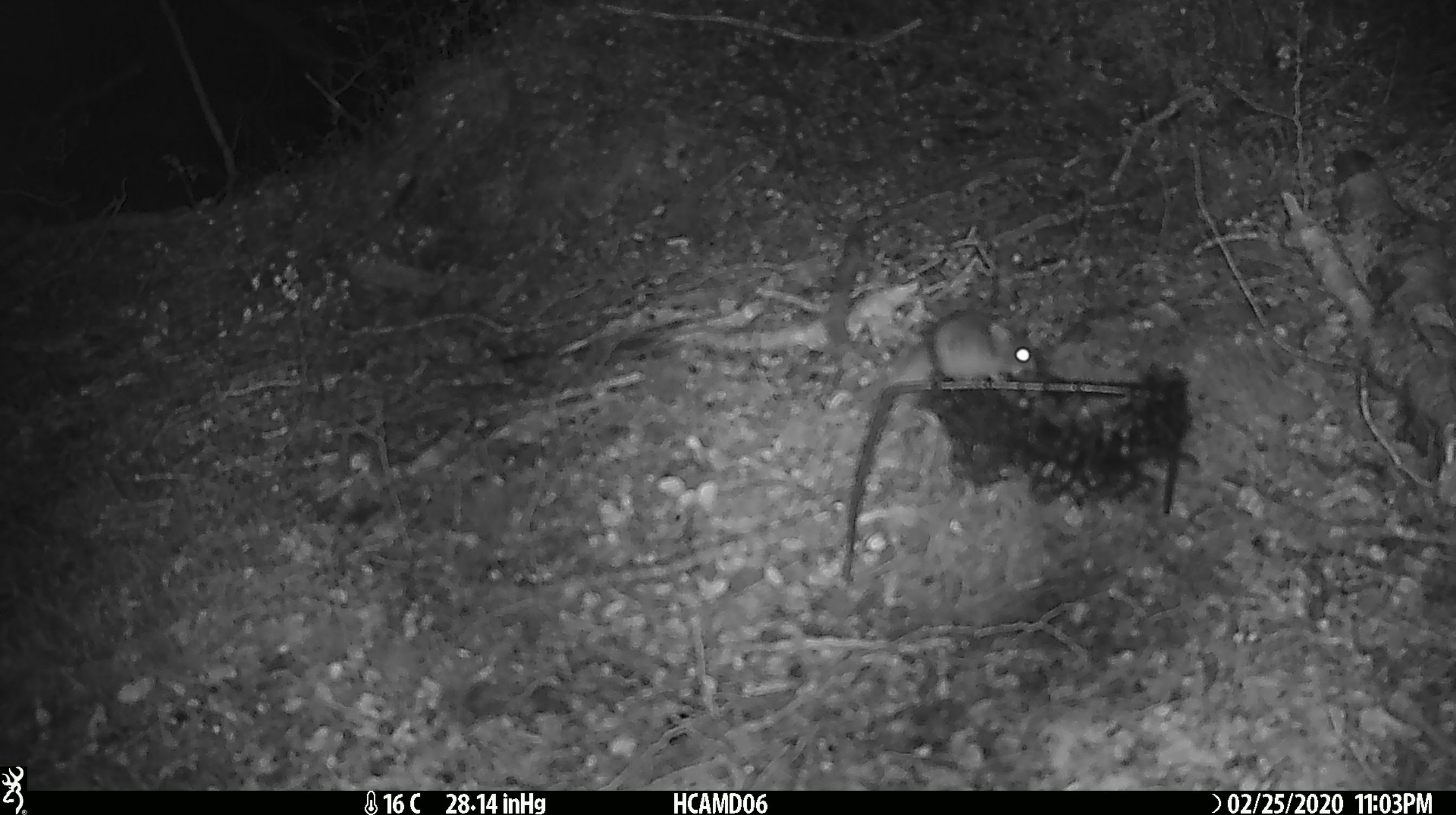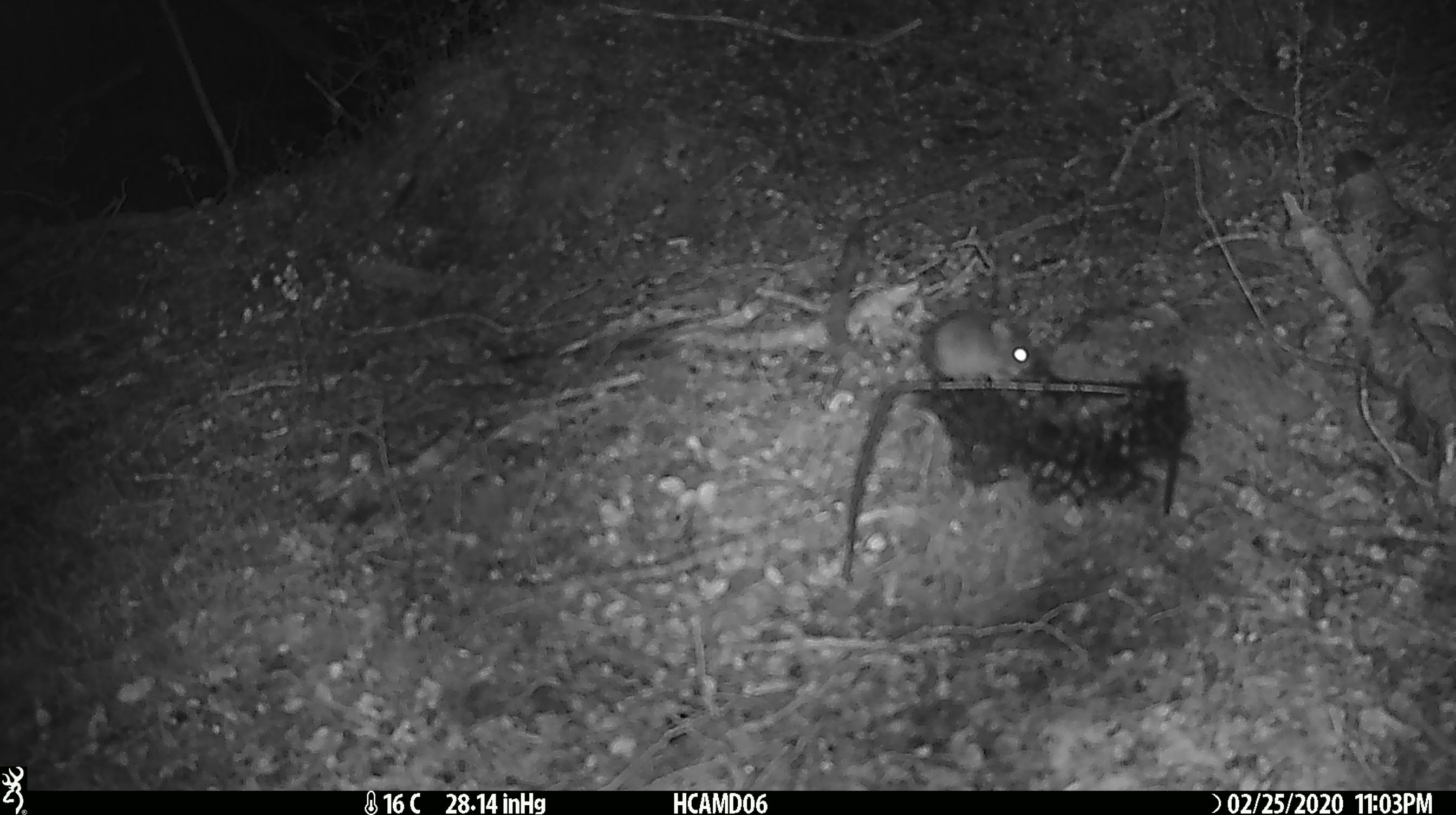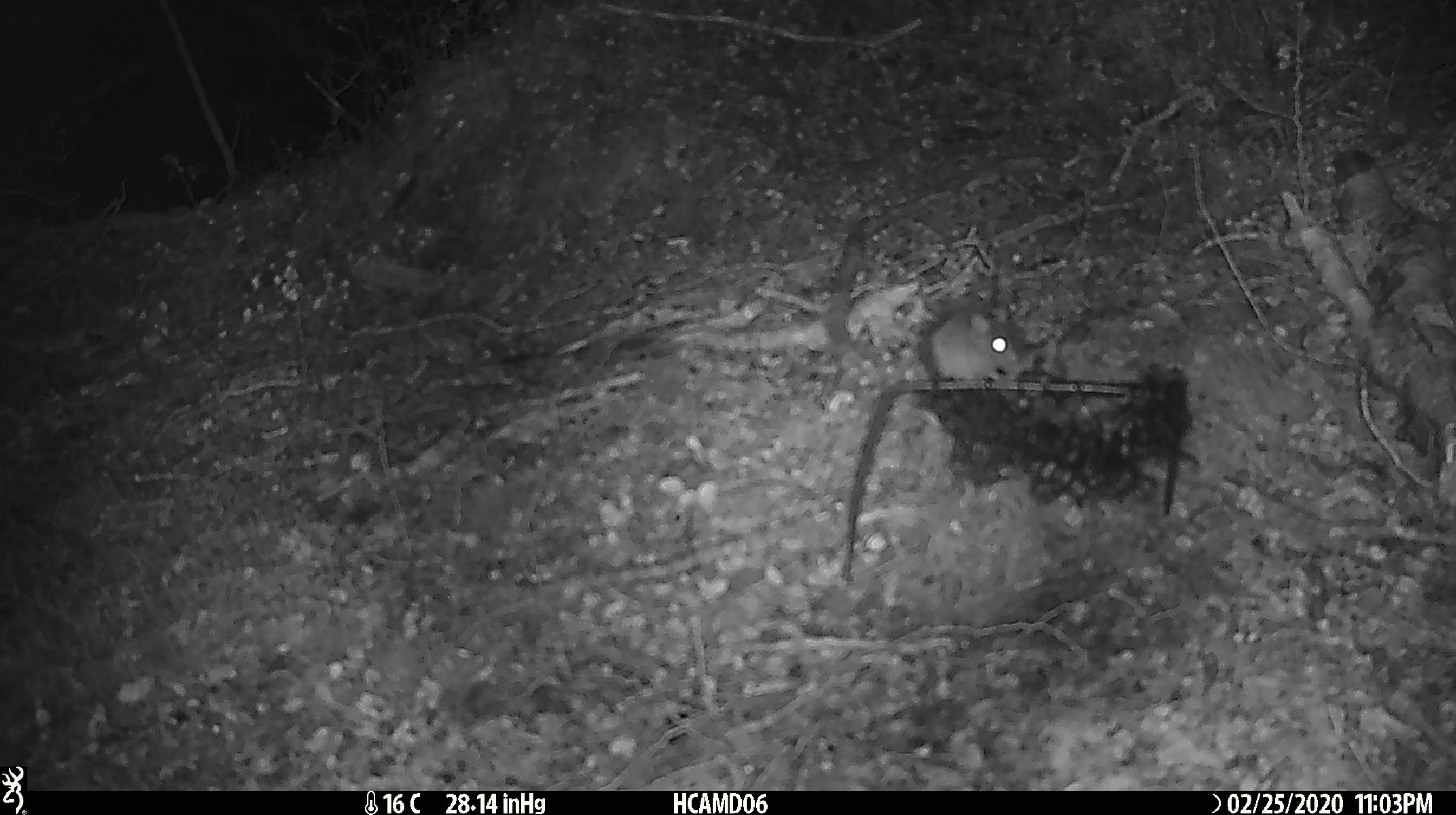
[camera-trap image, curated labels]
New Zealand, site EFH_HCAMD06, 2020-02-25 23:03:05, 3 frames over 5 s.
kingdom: Animalia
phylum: Chordata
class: Mammalia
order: Rodentia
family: Muridae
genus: Mus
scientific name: Mus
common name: mouse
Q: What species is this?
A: Mouse (Mus).